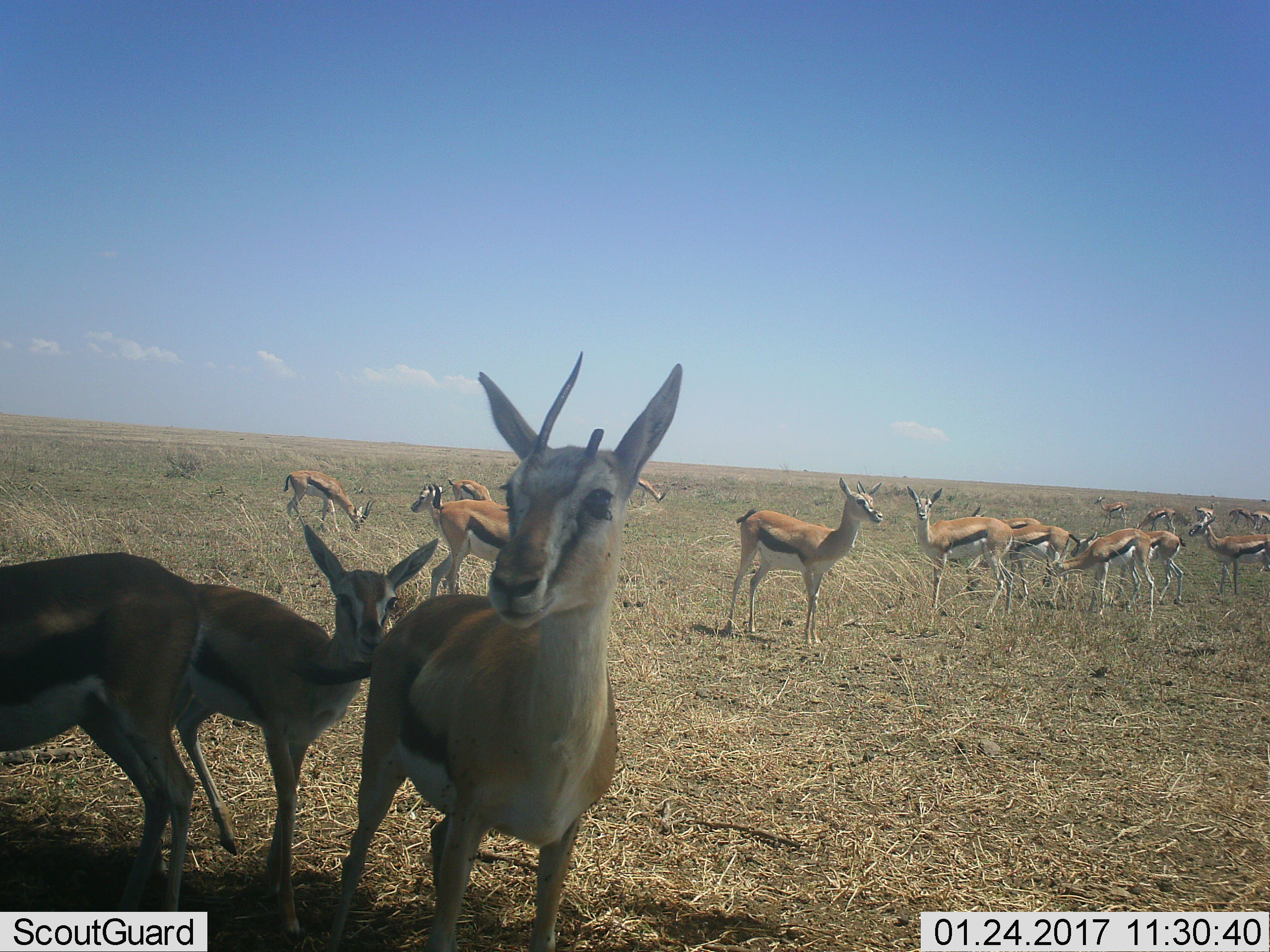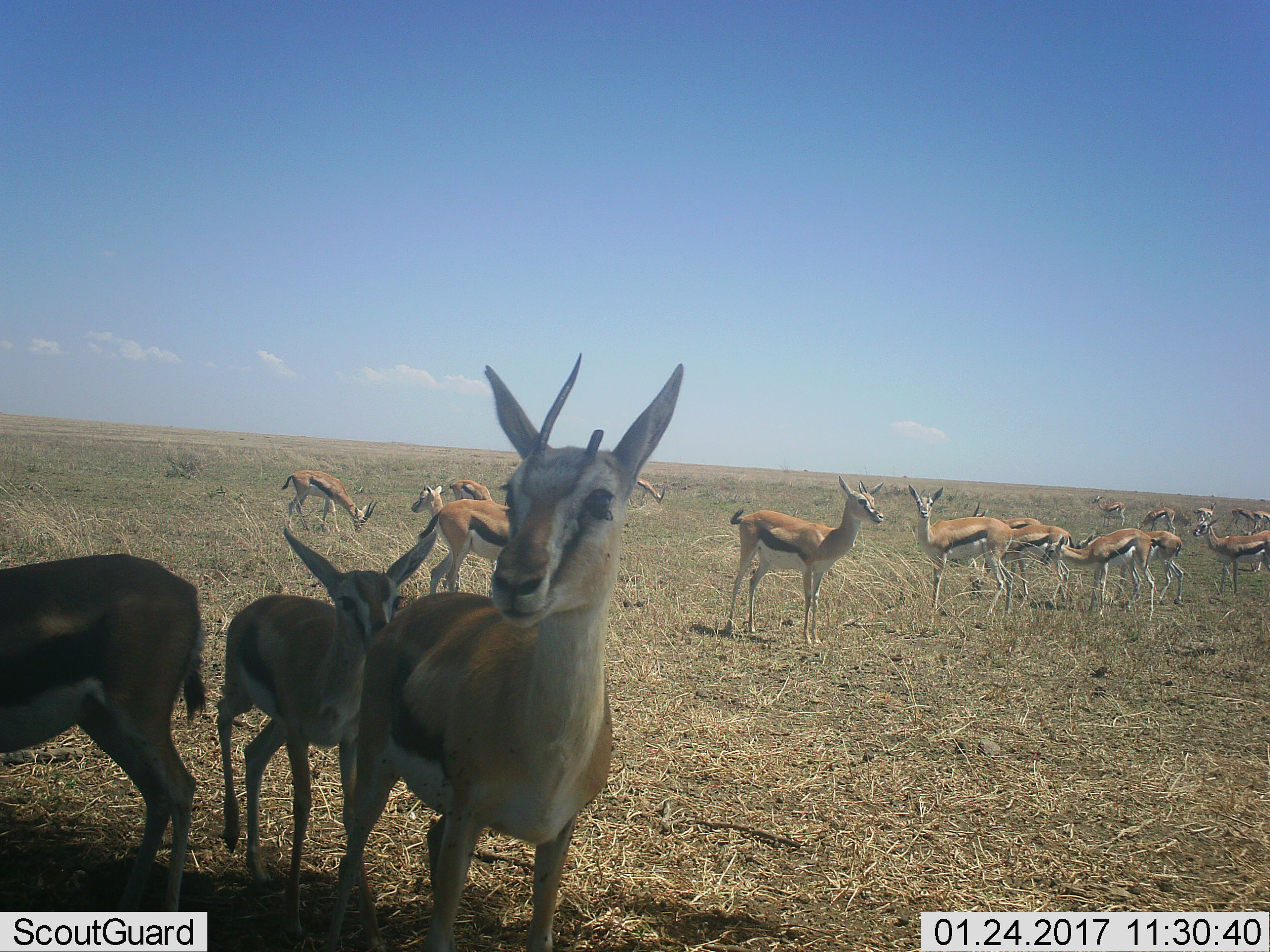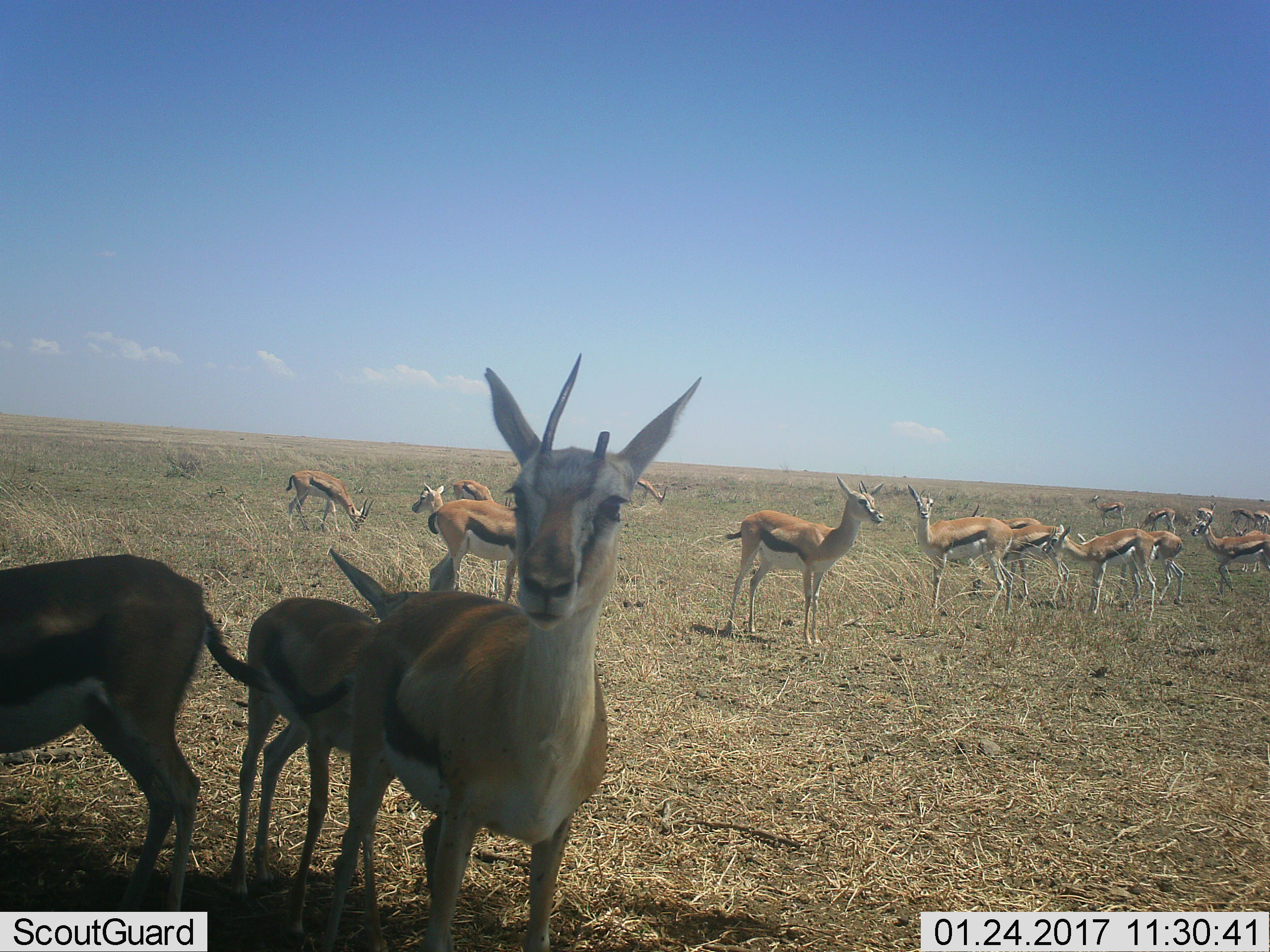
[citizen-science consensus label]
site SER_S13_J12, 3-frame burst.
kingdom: Animalia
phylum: Chordata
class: Mammalia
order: Artiodactyla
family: Bovidae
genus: Eudorcas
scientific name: Eudorcas thomsonii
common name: thomson's gazelle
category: gazellethomsons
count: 11-50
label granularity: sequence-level